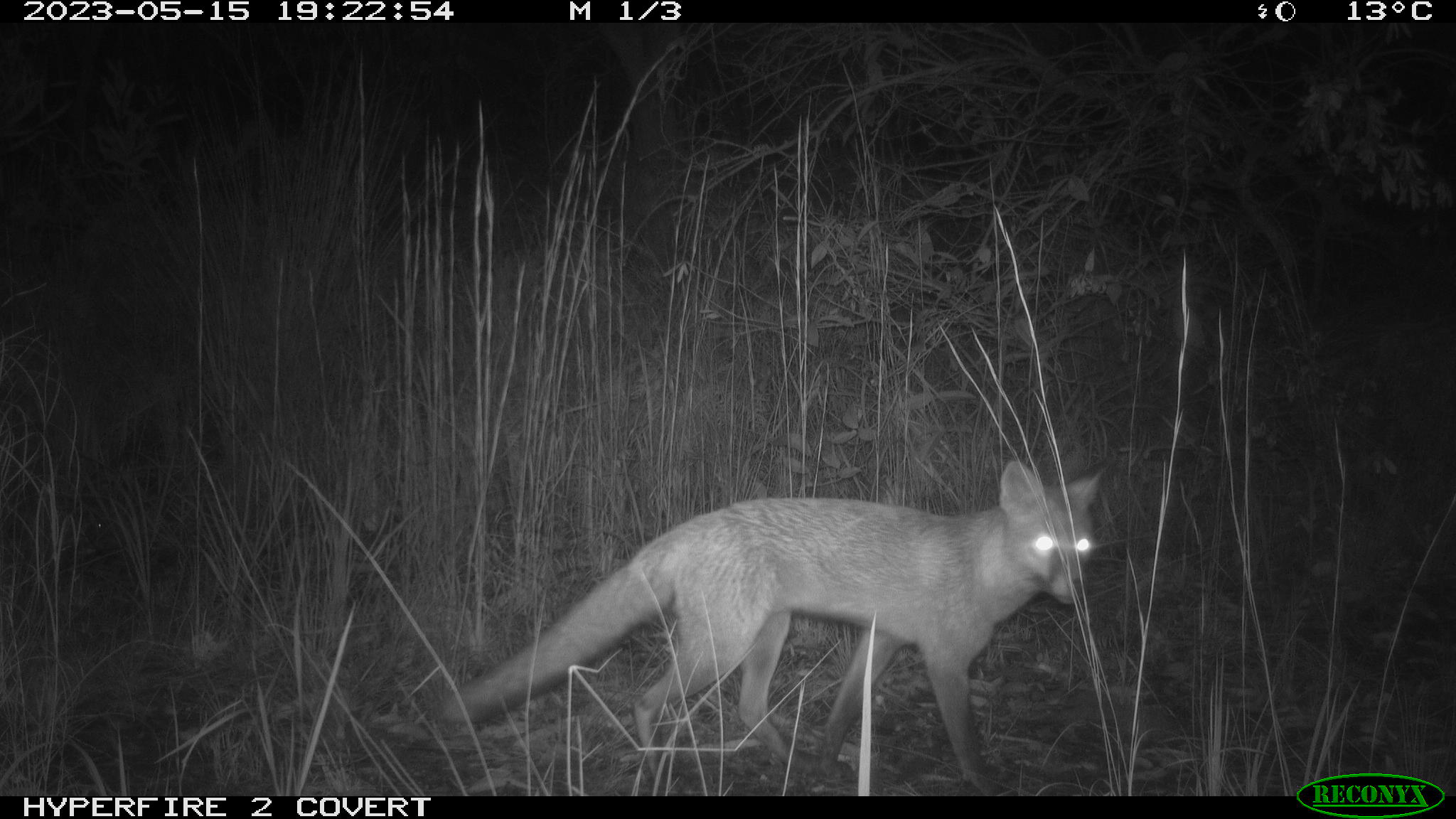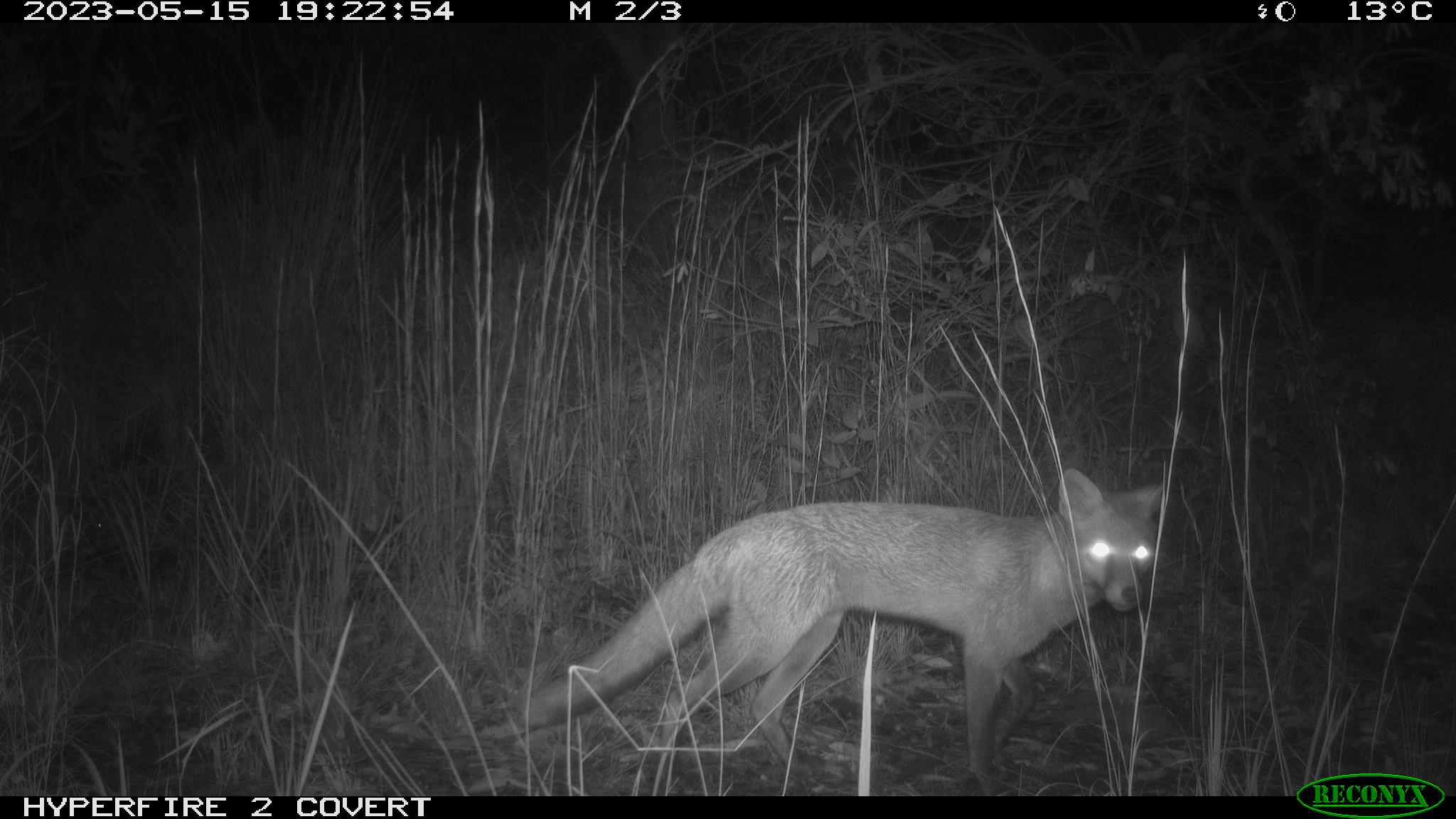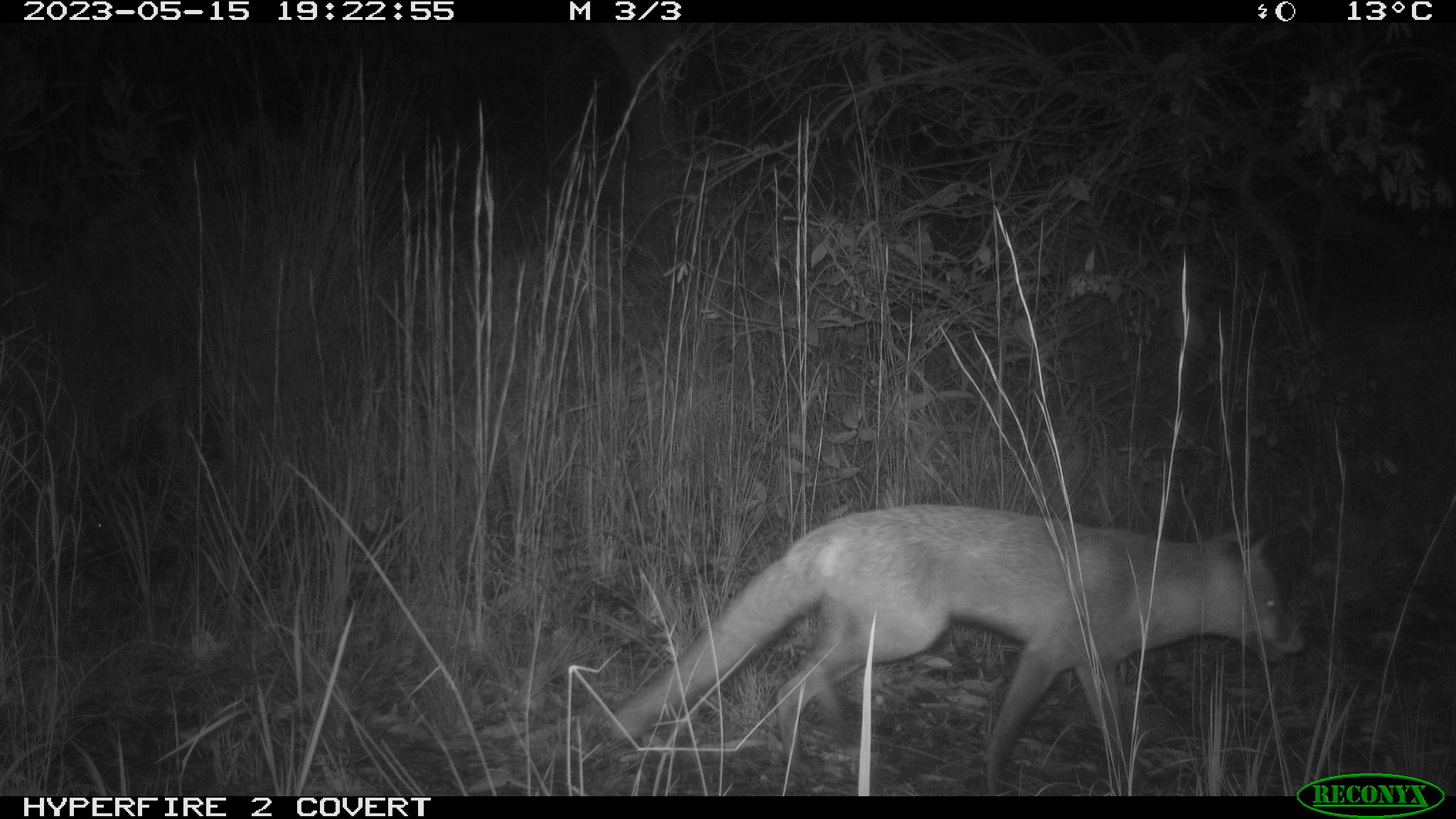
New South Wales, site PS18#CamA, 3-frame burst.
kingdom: Animalia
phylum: Chordata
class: Mammalia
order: Carnivora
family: Canidae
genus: Vulpes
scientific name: Vulpes vulpes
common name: red fox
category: fox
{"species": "fox (red fox) (Vulpes vulpes)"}